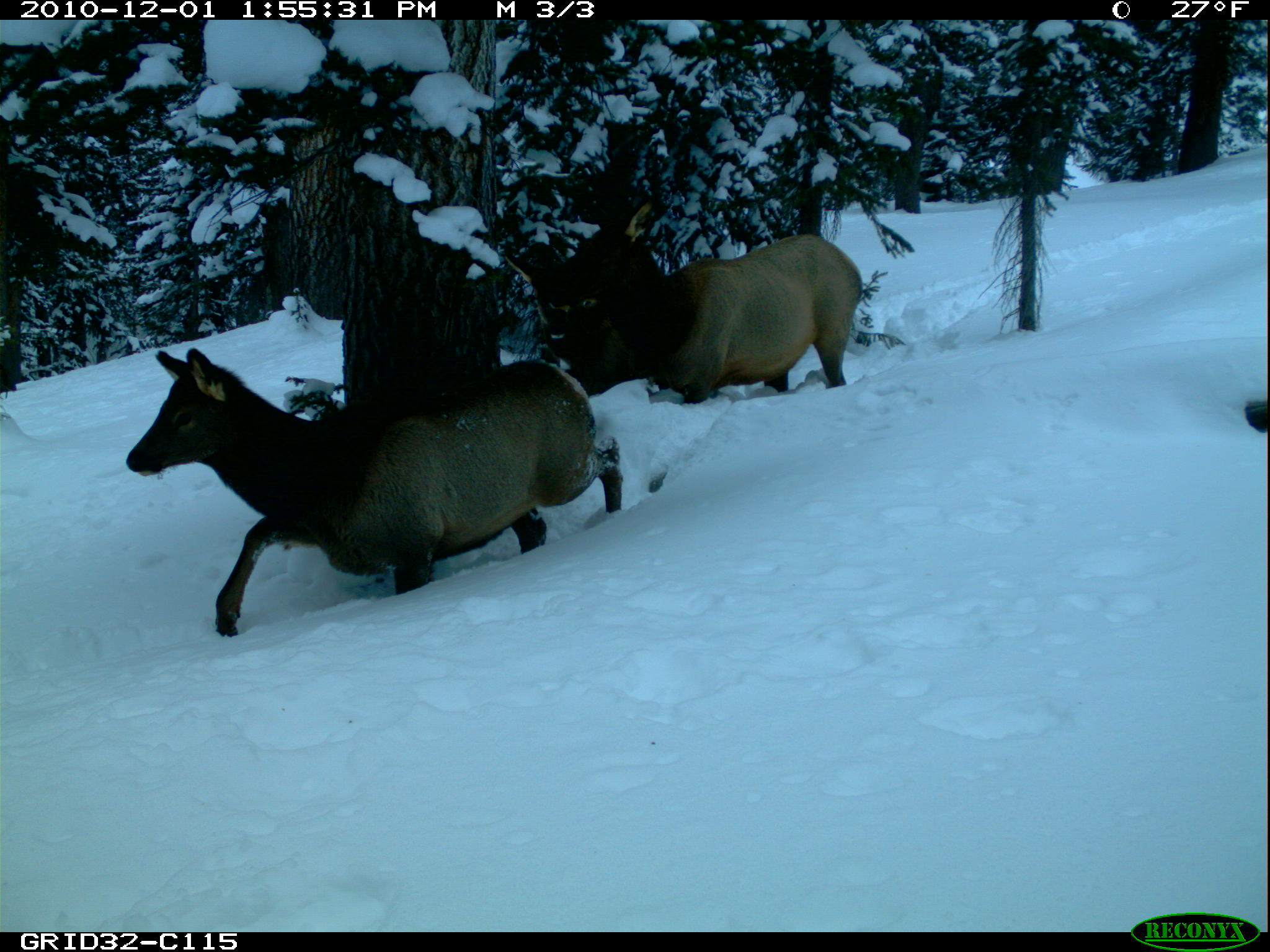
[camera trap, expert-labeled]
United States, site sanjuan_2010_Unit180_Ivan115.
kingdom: Animalia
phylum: Chordata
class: Mammalia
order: Artiodactyla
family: Cervidae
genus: Cervus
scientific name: Cervus elaphus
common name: red deer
Cervus elaphus (red deer).